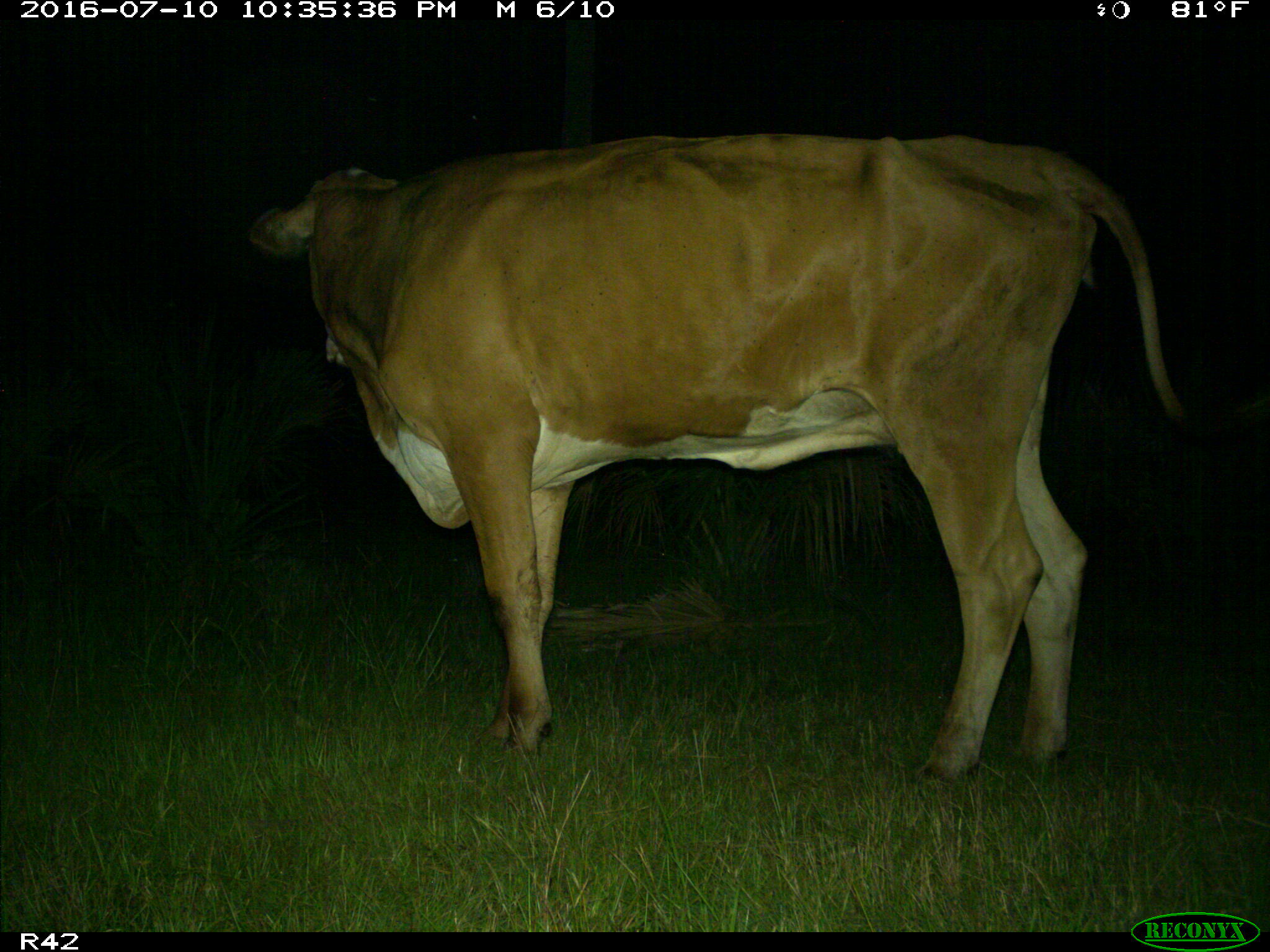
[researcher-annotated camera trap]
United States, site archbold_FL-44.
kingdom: Animalia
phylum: Chordata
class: Mammalia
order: Artiodactyla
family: Bovidae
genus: Bos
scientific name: Bos taurus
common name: domestic cow